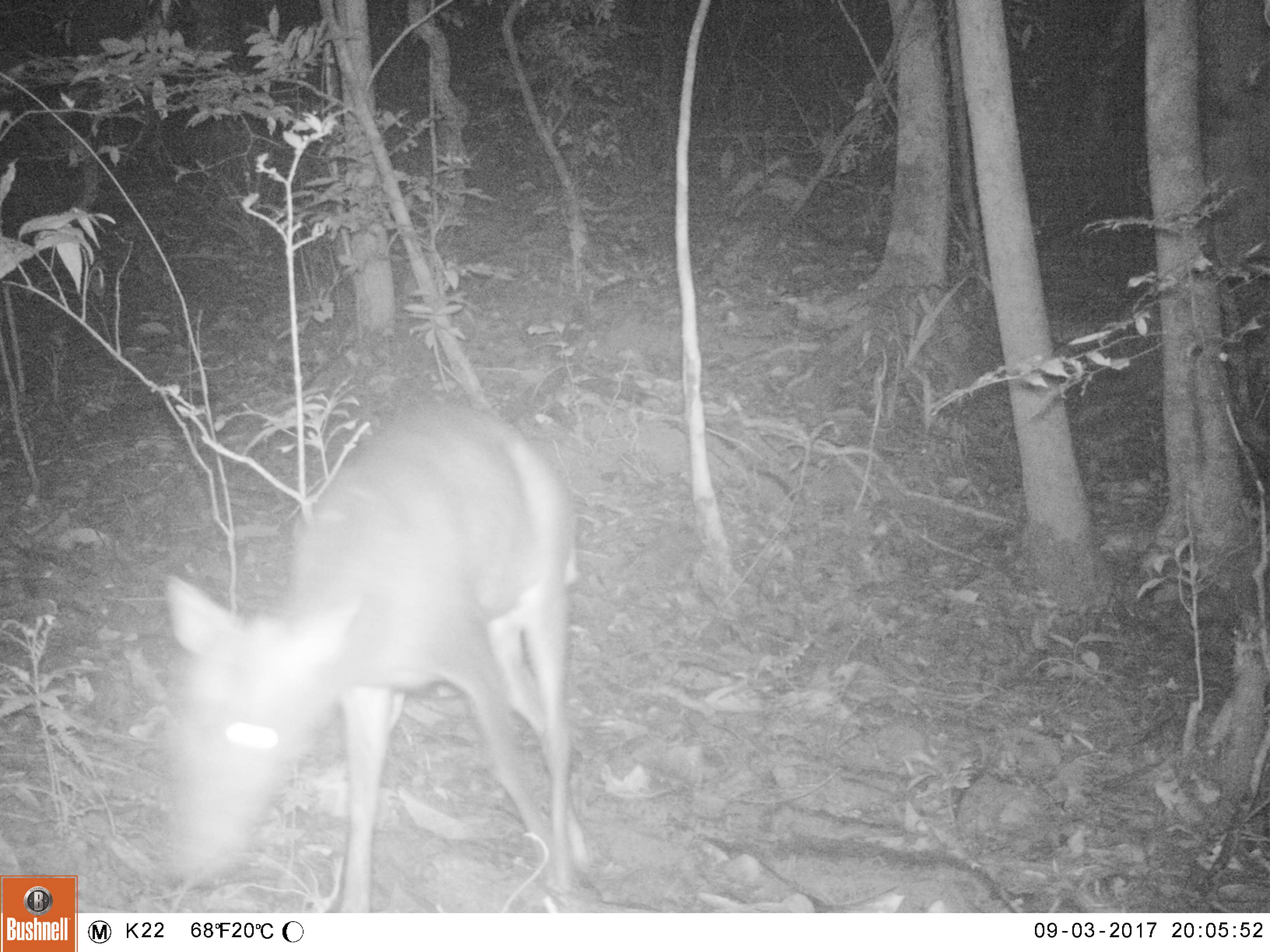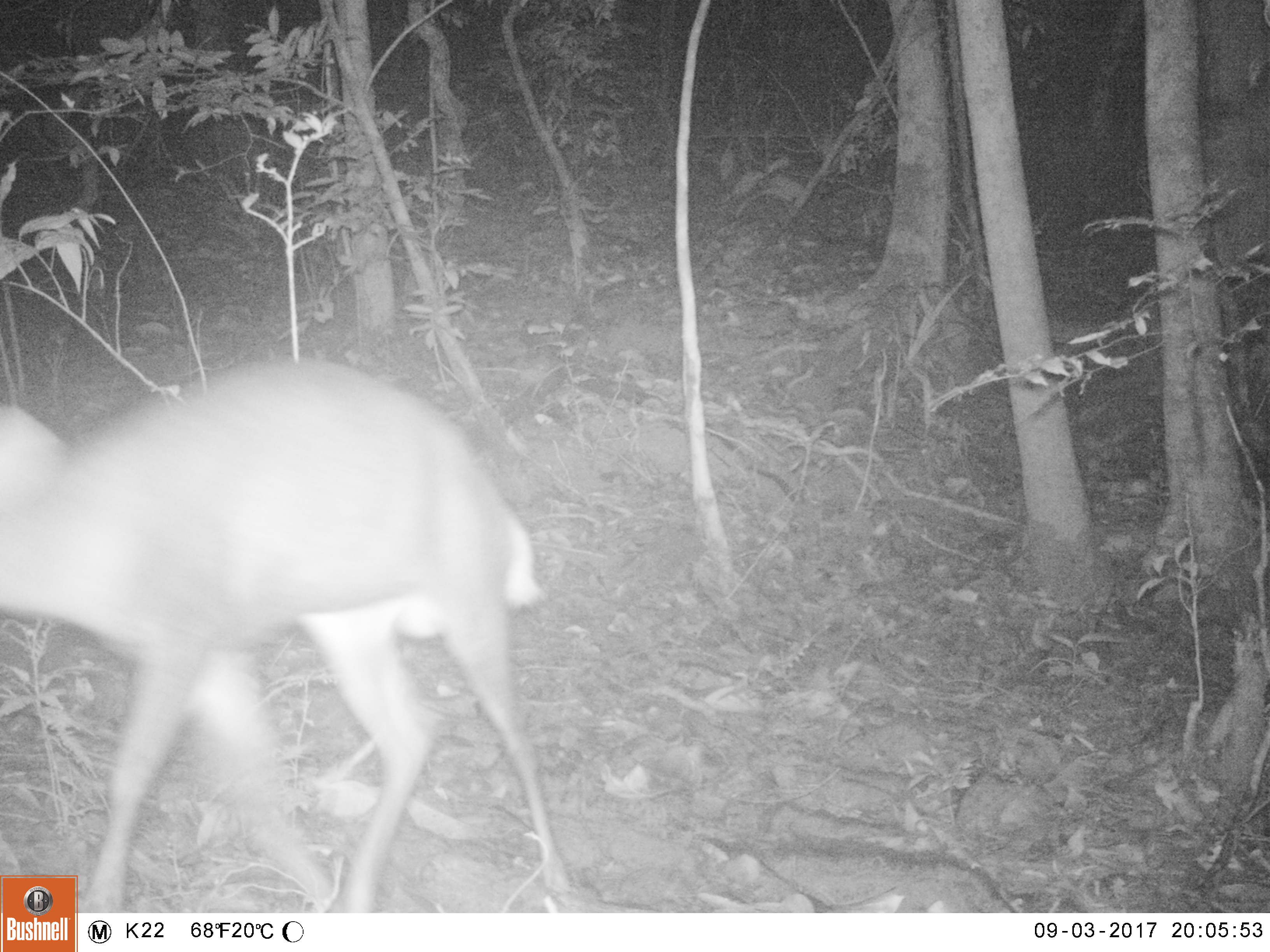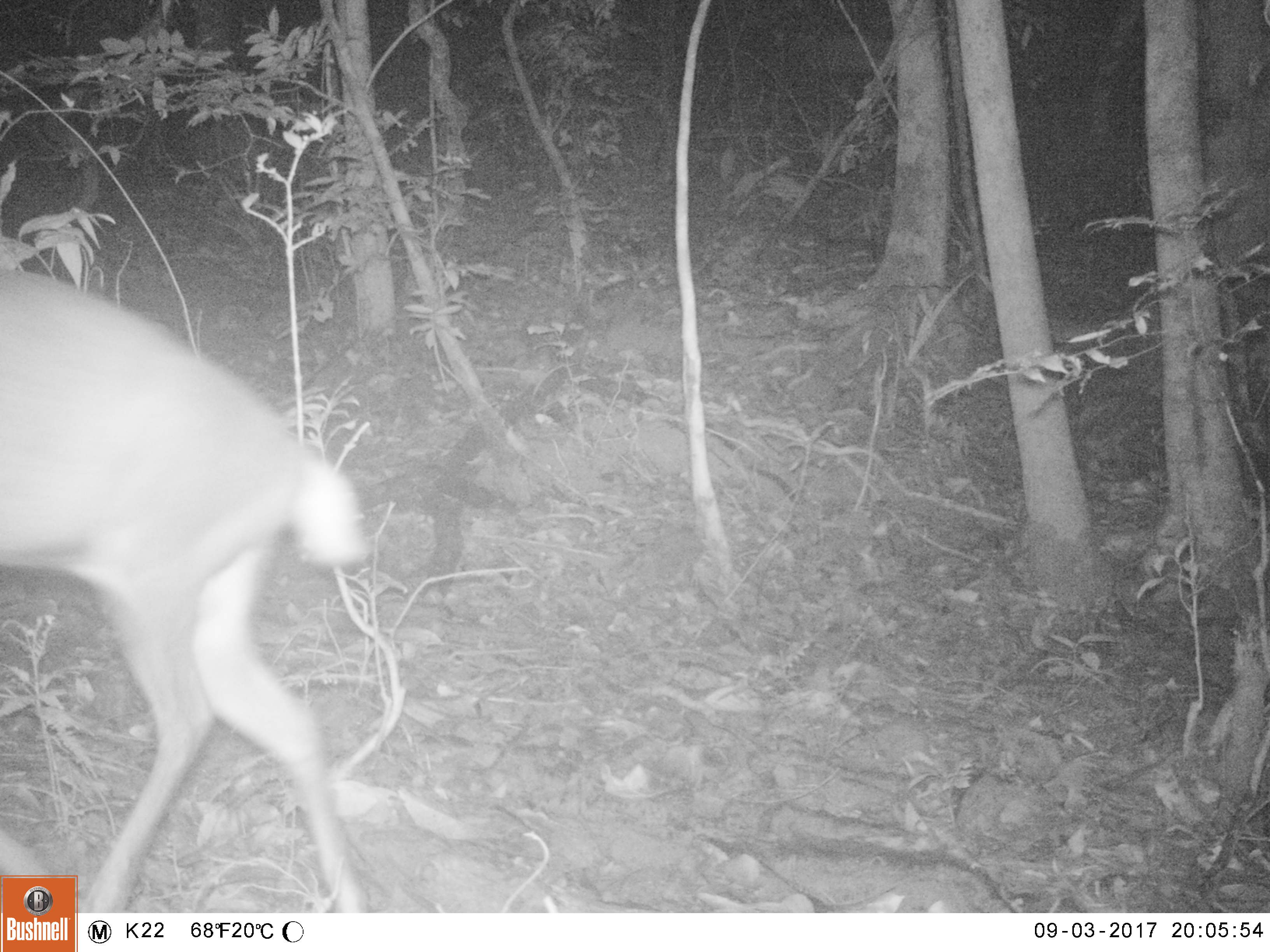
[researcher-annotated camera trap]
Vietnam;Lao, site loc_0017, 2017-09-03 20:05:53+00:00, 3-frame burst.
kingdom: Animalia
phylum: Chordata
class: Mammalia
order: Artiodactyla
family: Cervidae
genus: Muntiacus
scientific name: Muntiacus rooseveltorum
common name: roosevelt's muntjac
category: roosevelts muntjac group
Roosevelts muntjac group (roosevelt's muntjac) (Muntiacus rooseveltorum). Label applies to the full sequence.